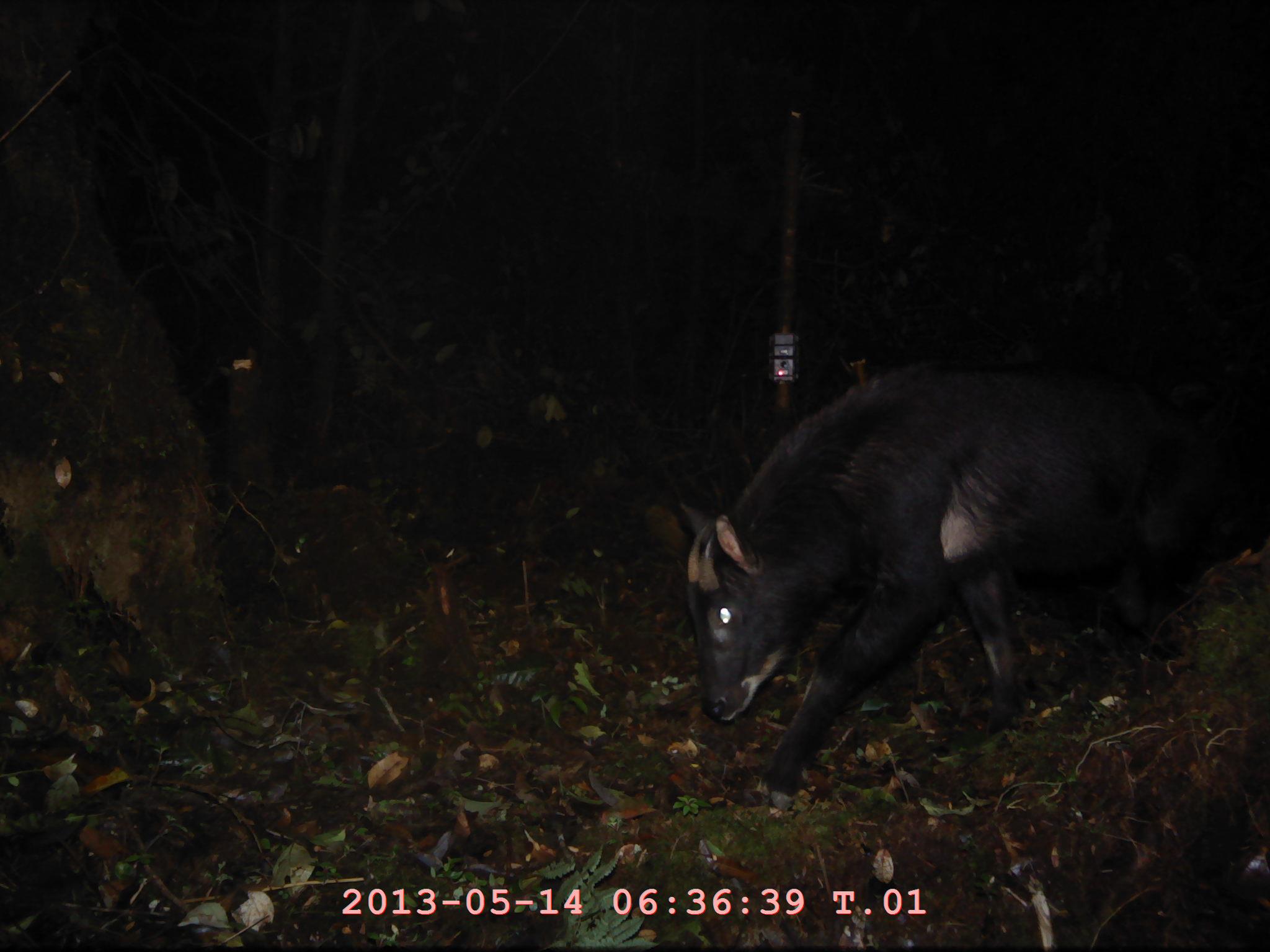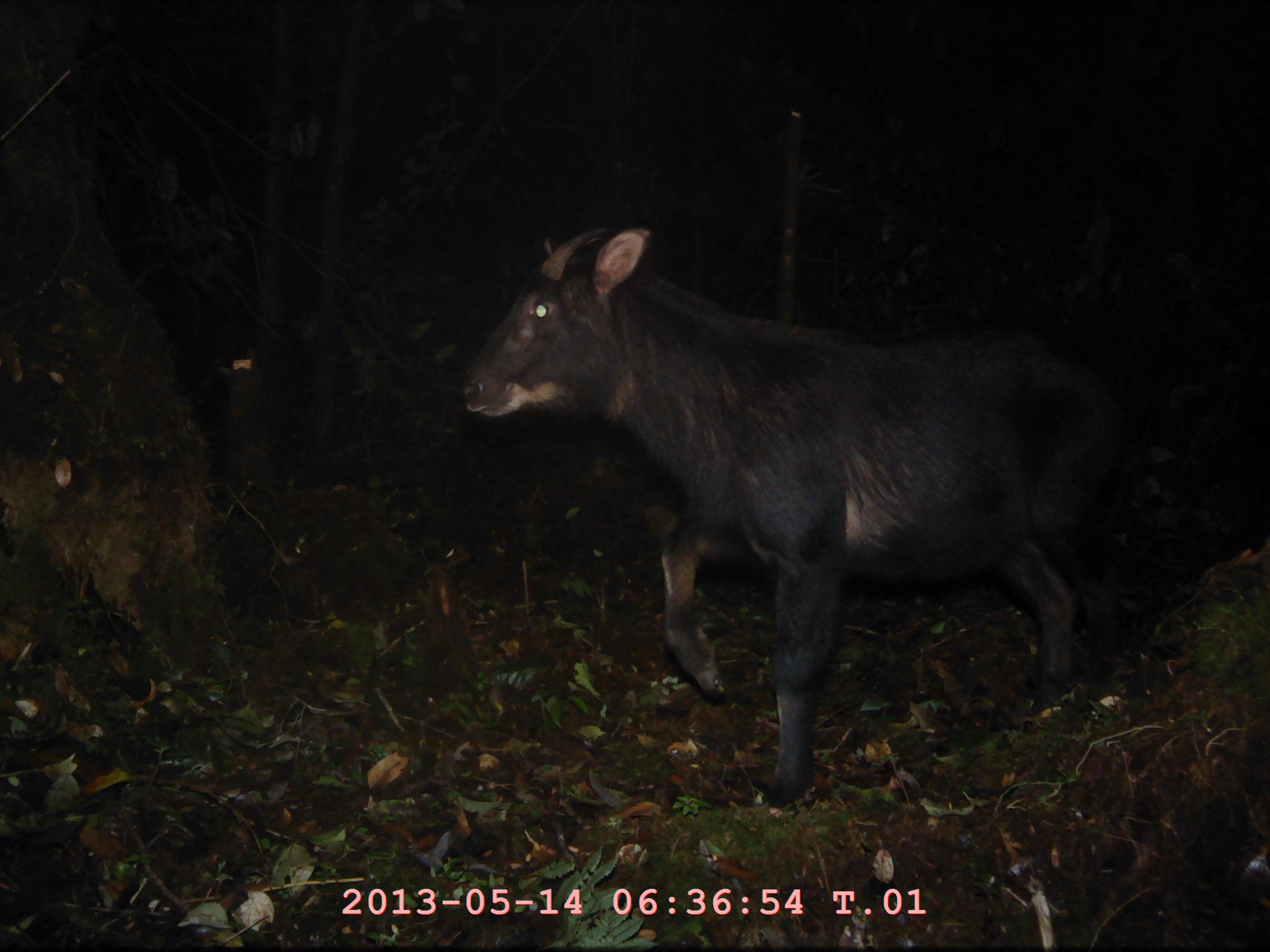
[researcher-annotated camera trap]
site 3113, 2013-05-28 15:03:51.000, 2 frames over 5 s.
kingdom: Animalia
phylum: Chordata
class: Mammalia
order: Artiodactyla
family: Bovidae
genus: Capricornis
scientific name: Capricornis sumatraensis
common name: southern serow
Capricornis sumatraensis (southern serow), count 1.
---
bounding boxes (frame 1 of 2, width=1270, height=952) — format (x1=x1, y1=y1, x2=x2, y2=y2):
capricornis sumatraensis: (x1=680, y1=351, x2=1217, y2=807)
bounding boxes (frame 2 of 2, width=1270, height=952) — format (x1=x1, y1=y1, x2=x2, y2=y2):
capricornis sumatraensis: (x1=461, y1=211, x2=1131, y2=819)